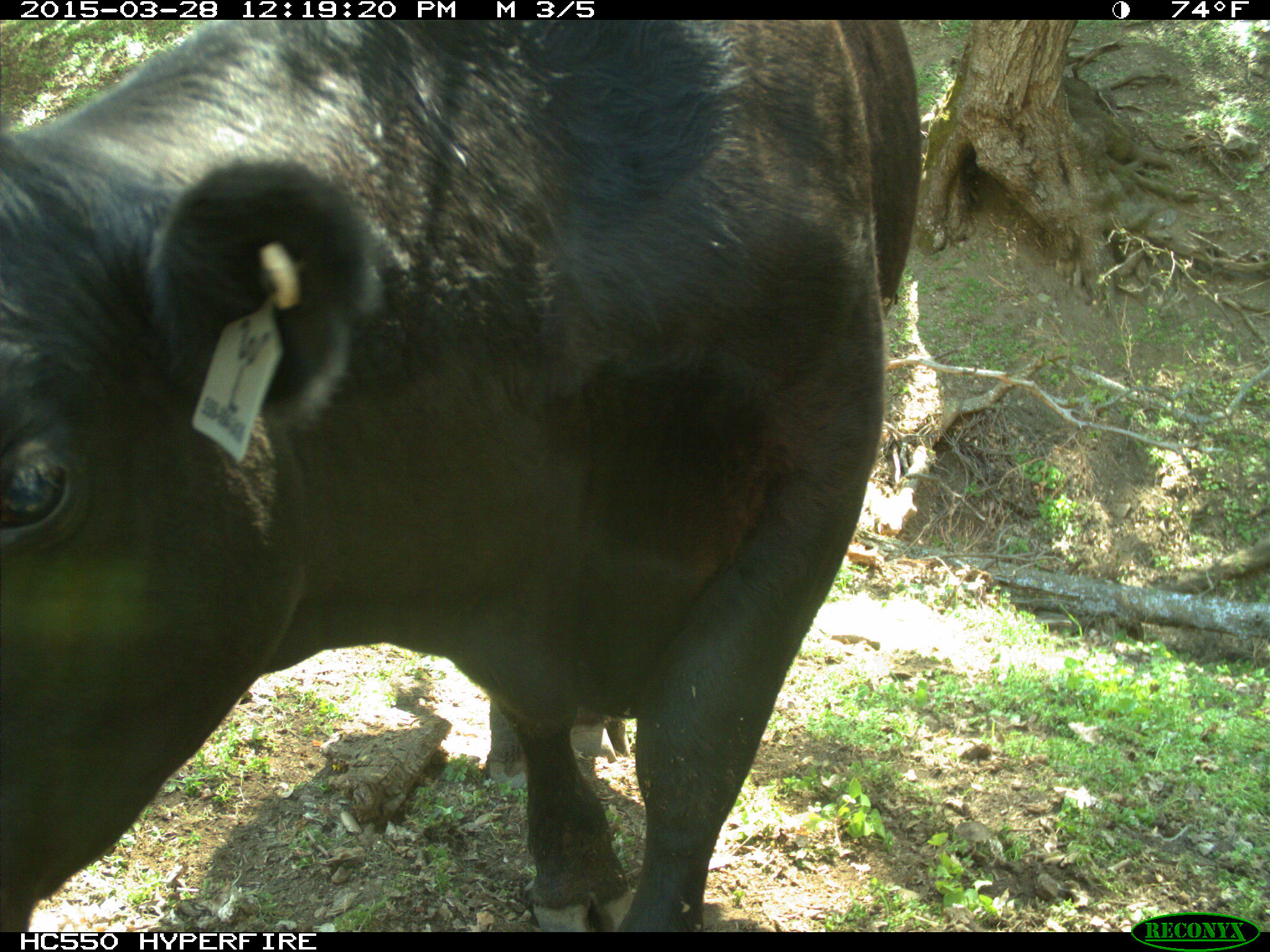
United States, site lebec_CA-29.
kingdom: Animalia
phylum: Chordata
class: Mammalia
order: Artiodactyla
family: Bovidae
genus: Bos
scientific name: Bos taurus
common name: domestic cow